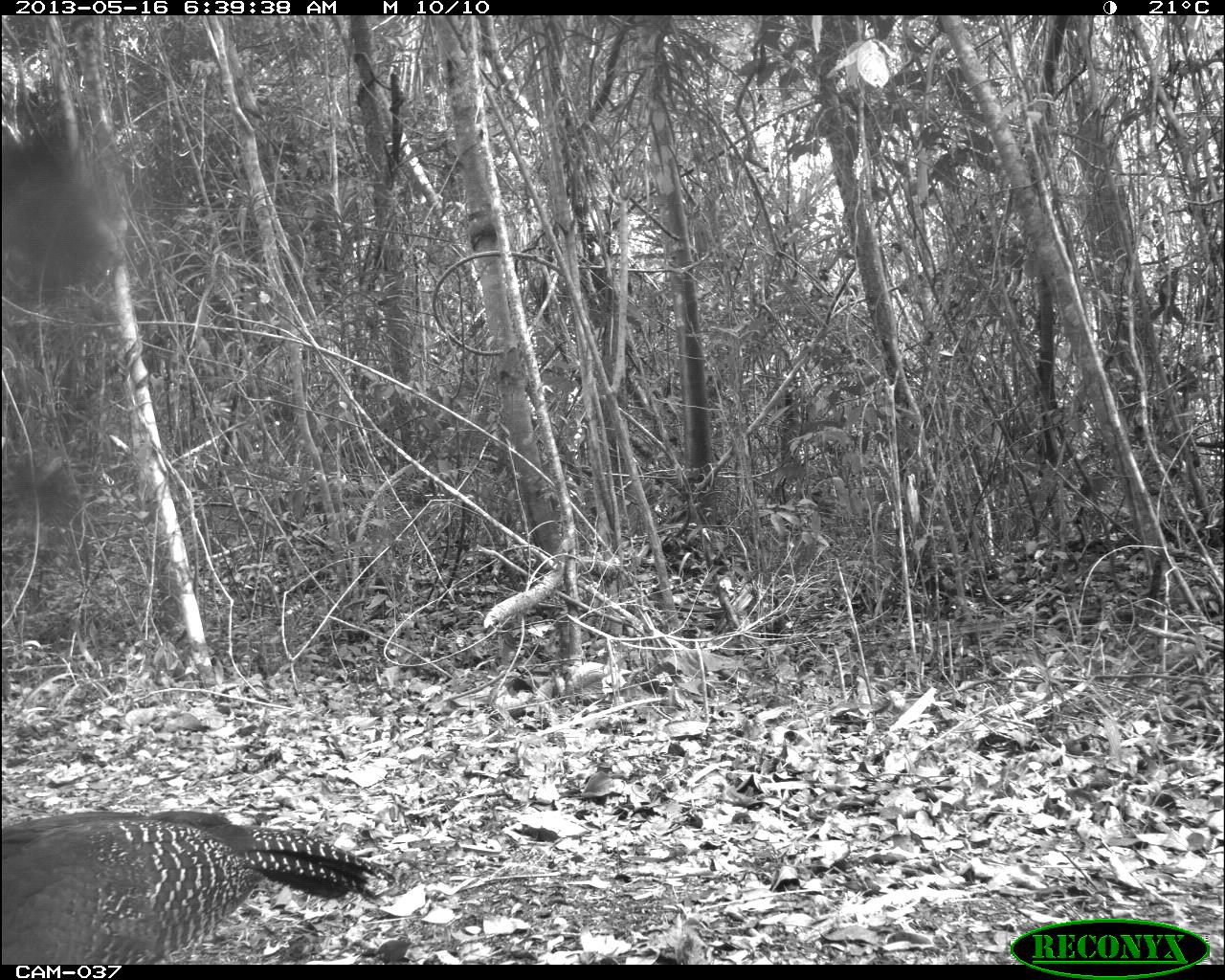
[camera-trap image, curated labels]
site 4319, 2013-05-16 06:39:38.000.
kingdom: Animalia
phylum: Chordata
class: Aves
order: Galliformes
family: Cracidae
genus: Crax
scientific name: Crax rubra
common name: great curassow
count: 2